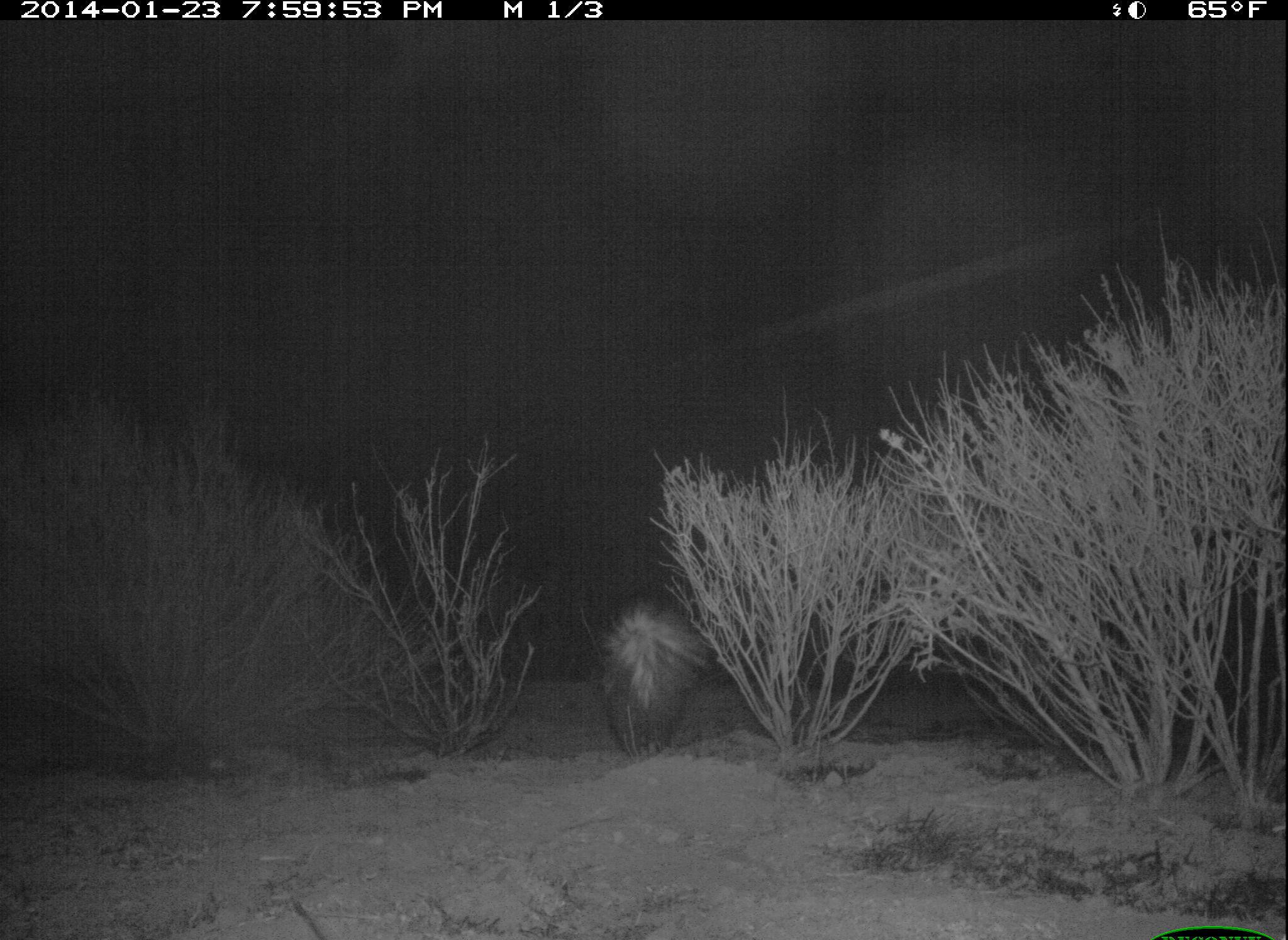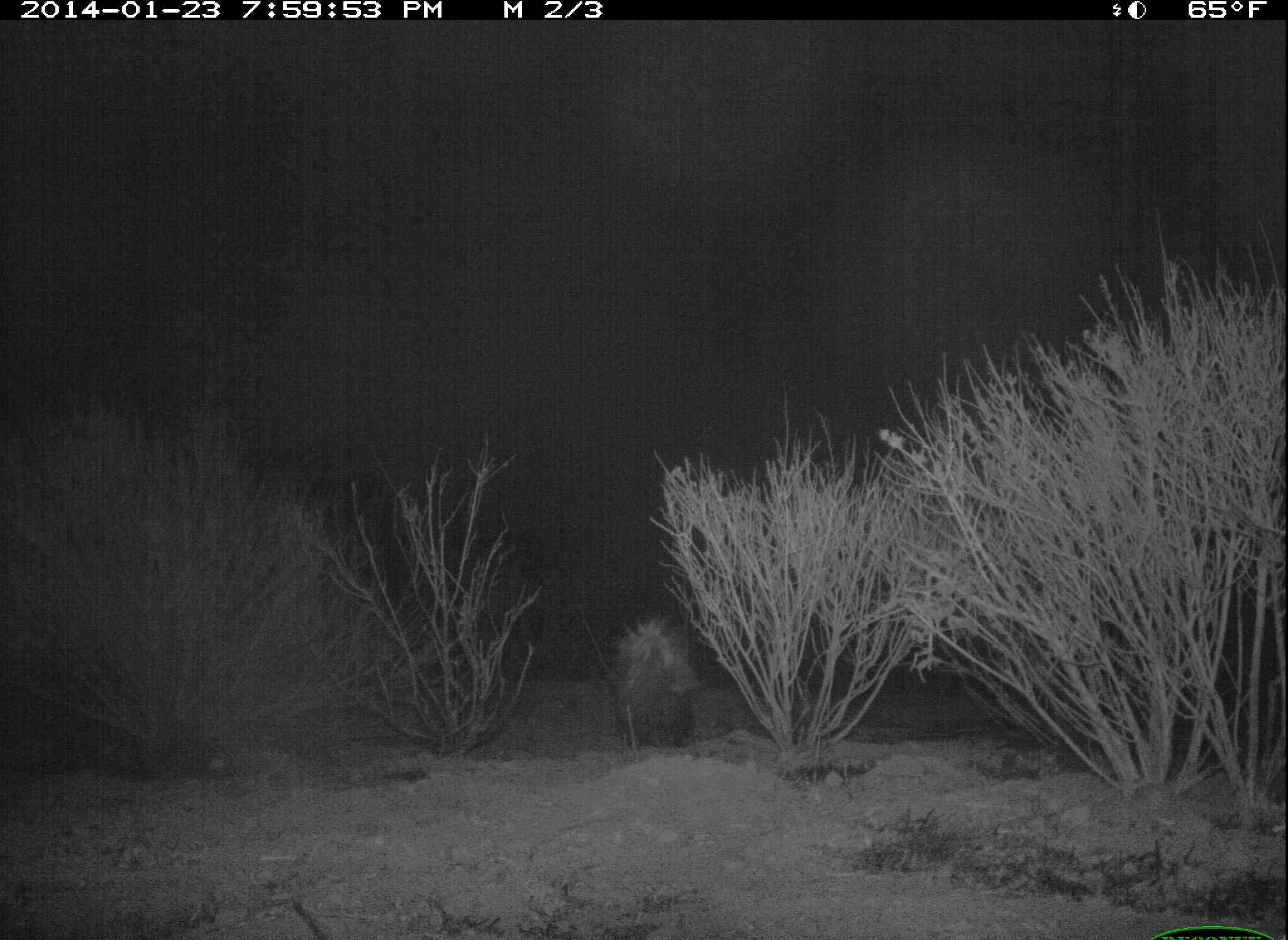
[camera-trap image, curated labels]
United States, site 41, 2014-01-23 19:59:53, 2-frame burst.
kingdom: Animalia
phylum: Chordata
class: Mammalia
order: Carnivora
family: Mephitidae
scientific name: Mephitidae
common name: skunk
Skunk (Mephitidae).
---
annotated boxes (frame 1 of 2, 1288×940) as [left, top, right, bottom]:
skunk: [598, 597, 713, 767]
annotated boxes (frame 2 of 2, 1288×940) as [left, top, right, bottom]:
skunk: [611, 615, 703, 748]